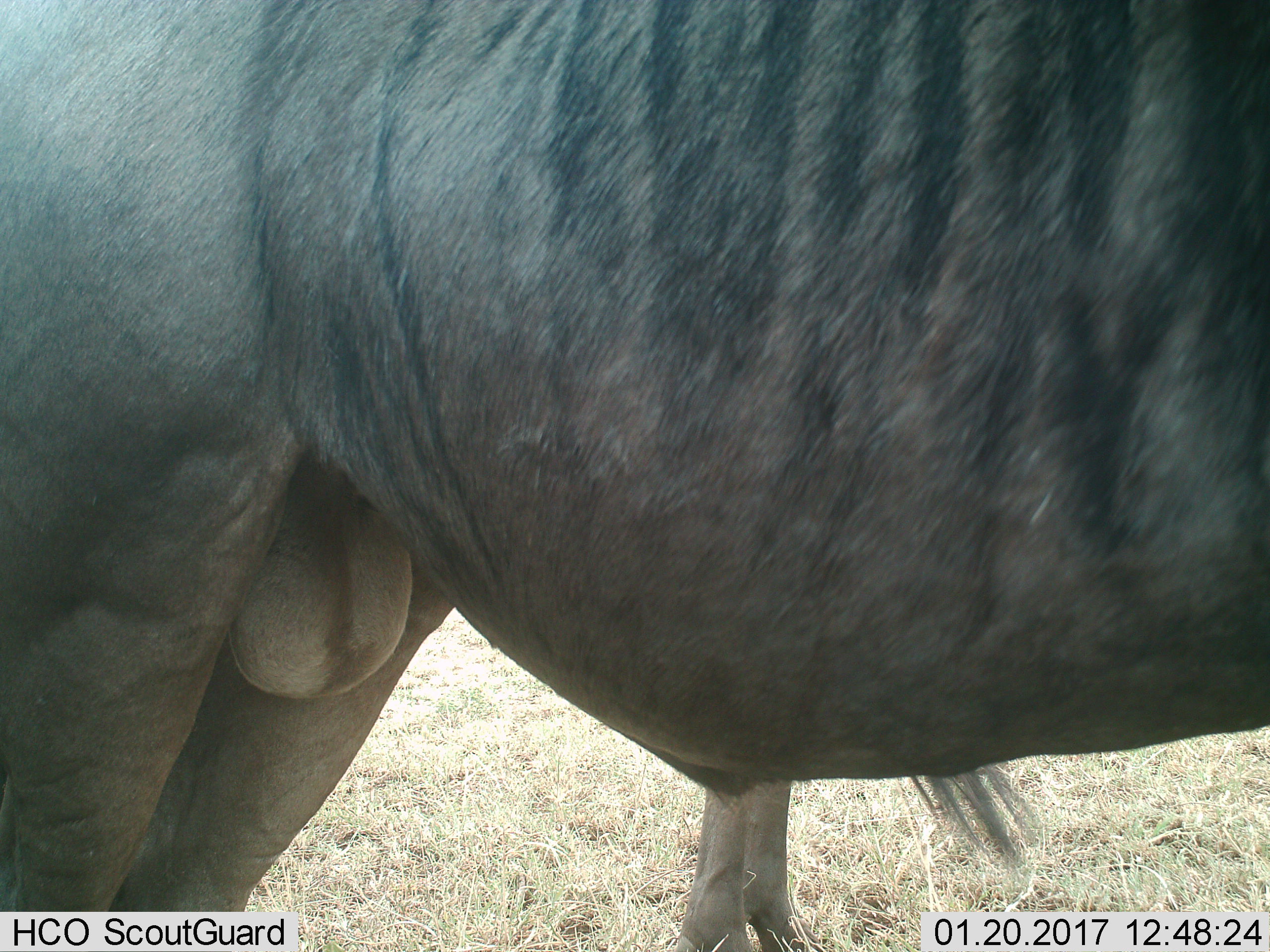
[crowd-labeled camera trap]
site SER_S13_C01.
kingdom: Animalia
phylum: Chordata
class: Mammalia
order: Artiodactyla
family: Bovidae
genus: Connochaetes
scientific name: Connochaetes taurinus taurinus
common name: blue wildebeest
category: wildebeestblue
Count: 2.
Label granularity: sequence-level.